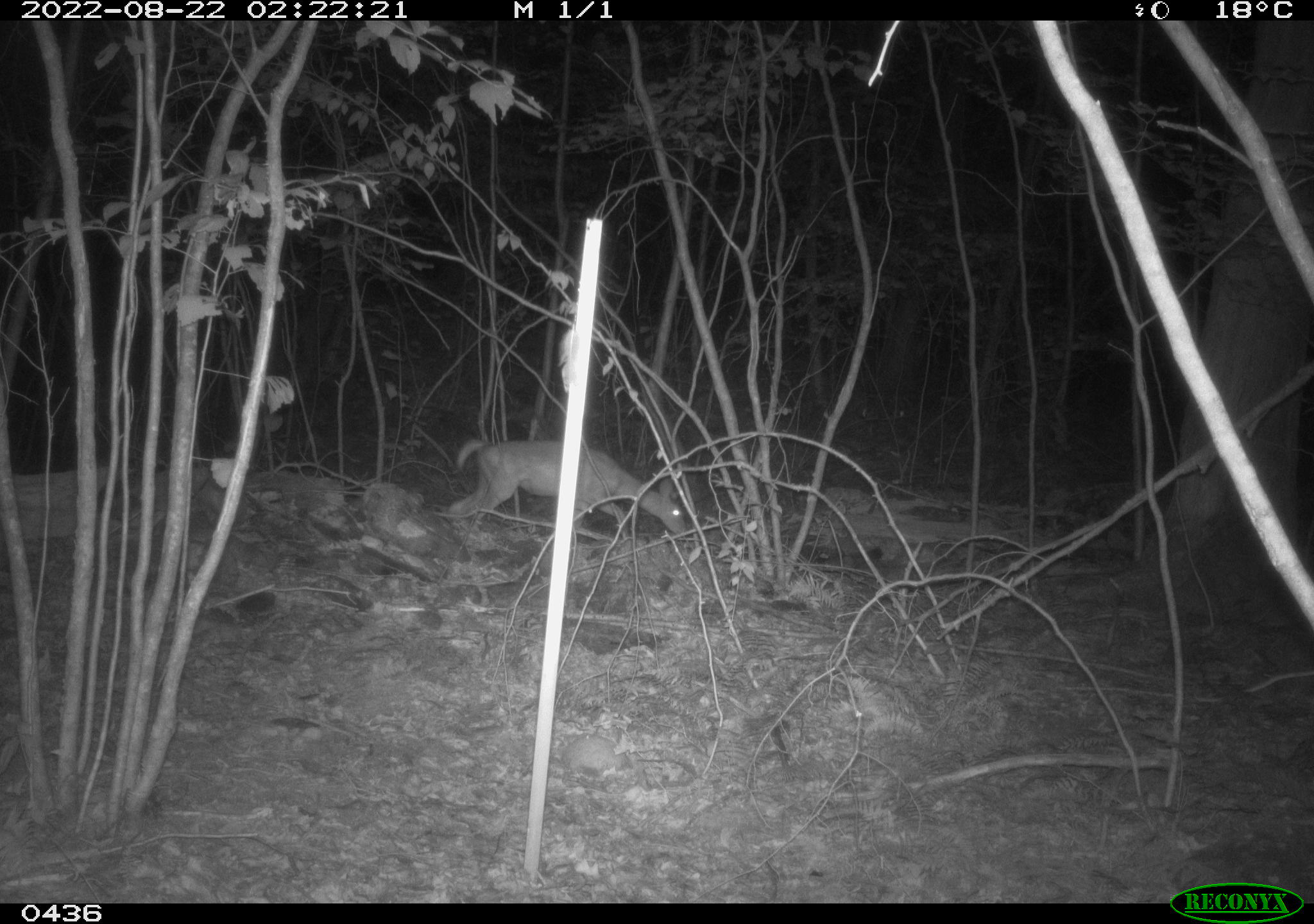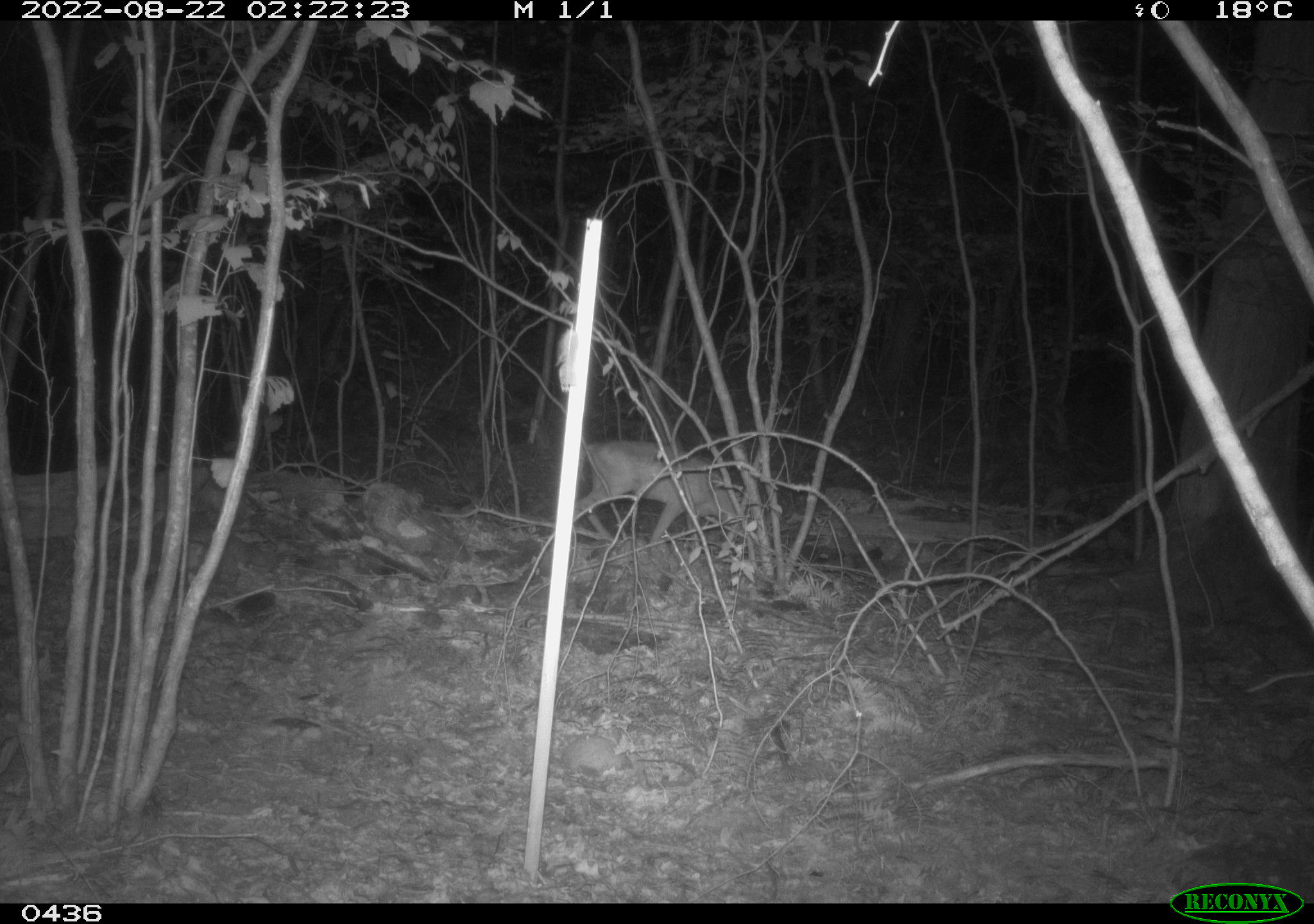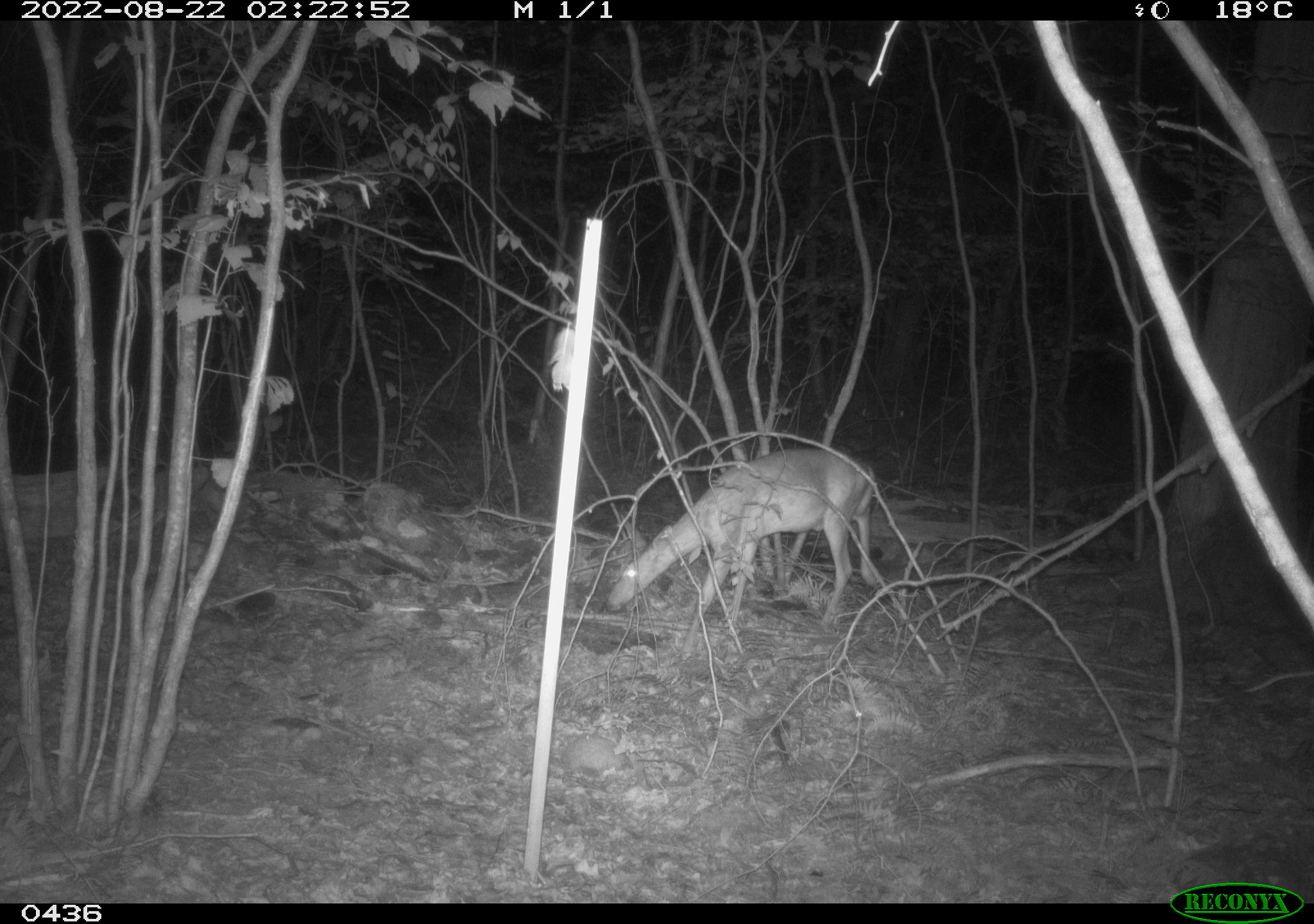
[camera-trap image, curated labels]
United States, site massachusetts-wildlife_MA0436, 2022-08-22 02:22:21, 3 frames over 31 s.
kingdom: Animalia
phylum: Chordata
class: Mammalia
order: Artiodactyla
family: Cervidae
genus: Odocoileus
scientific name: Odocoileus virginianus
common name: white-tailed deer